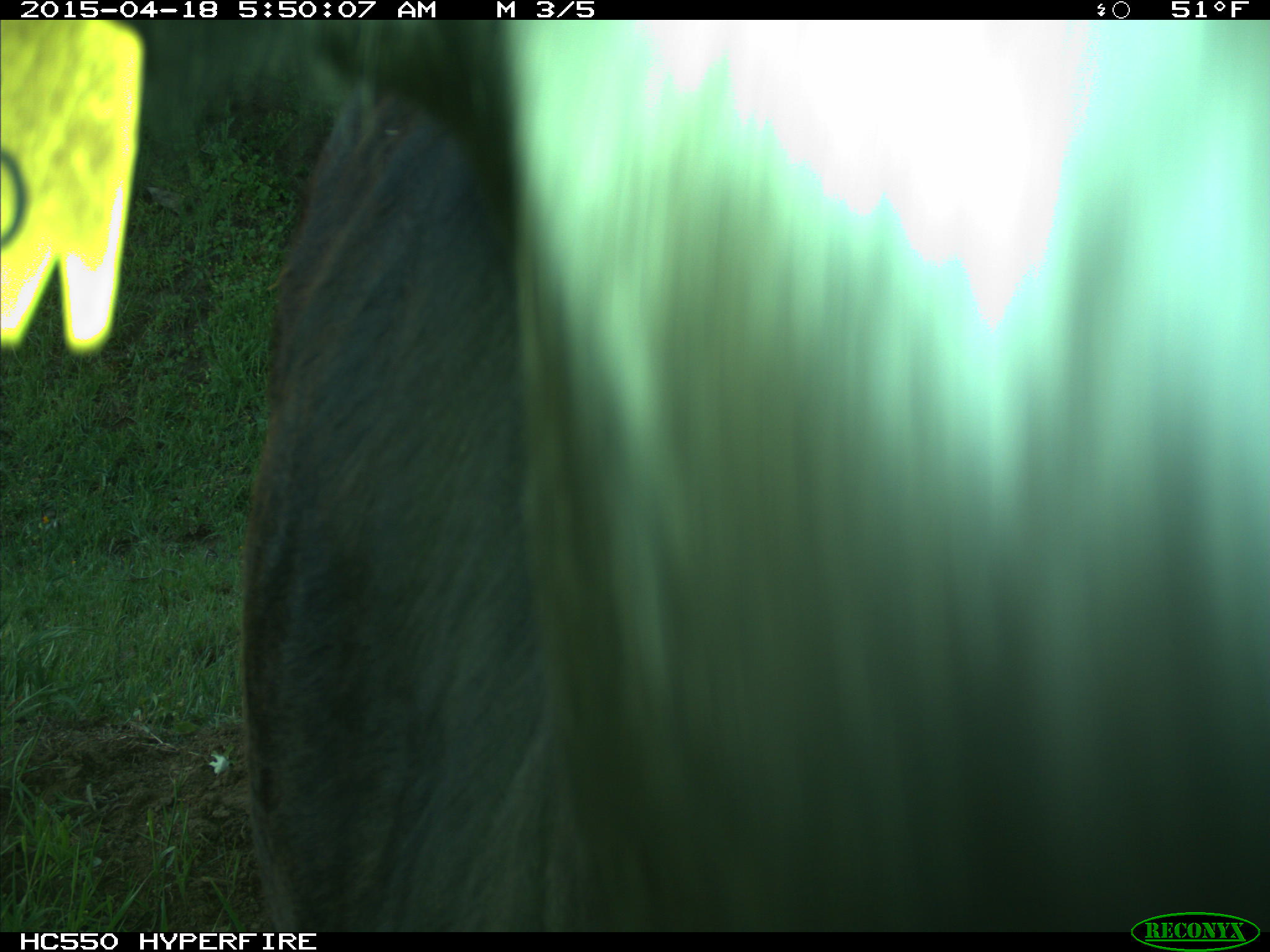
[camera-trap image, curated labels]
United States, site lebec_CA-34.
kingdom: Animalia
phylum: Chordata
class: Mammalia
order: Artiodactyla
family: Bovidae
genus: Bos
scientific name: Bos taurus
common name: domestic cow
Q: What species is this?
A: Bos taurus (domestic cow).